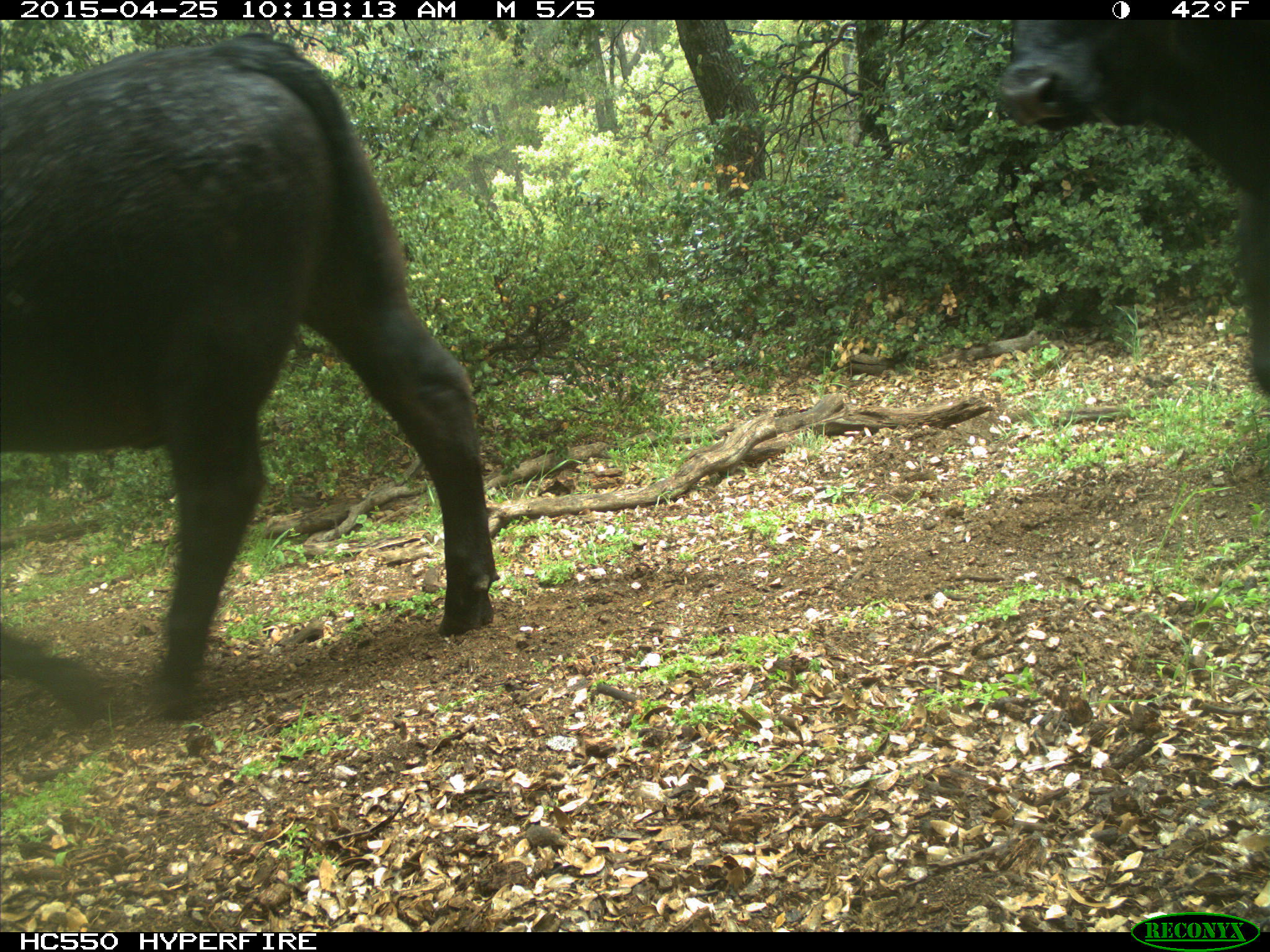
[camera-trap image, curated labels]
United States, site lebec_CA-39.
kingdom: Animalia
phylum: Chordata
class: Mammalia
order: Artiodactyla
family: Bovidae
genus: Bos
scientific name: Bos taurus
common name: domestic cow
Bos taurus (domestic cow).